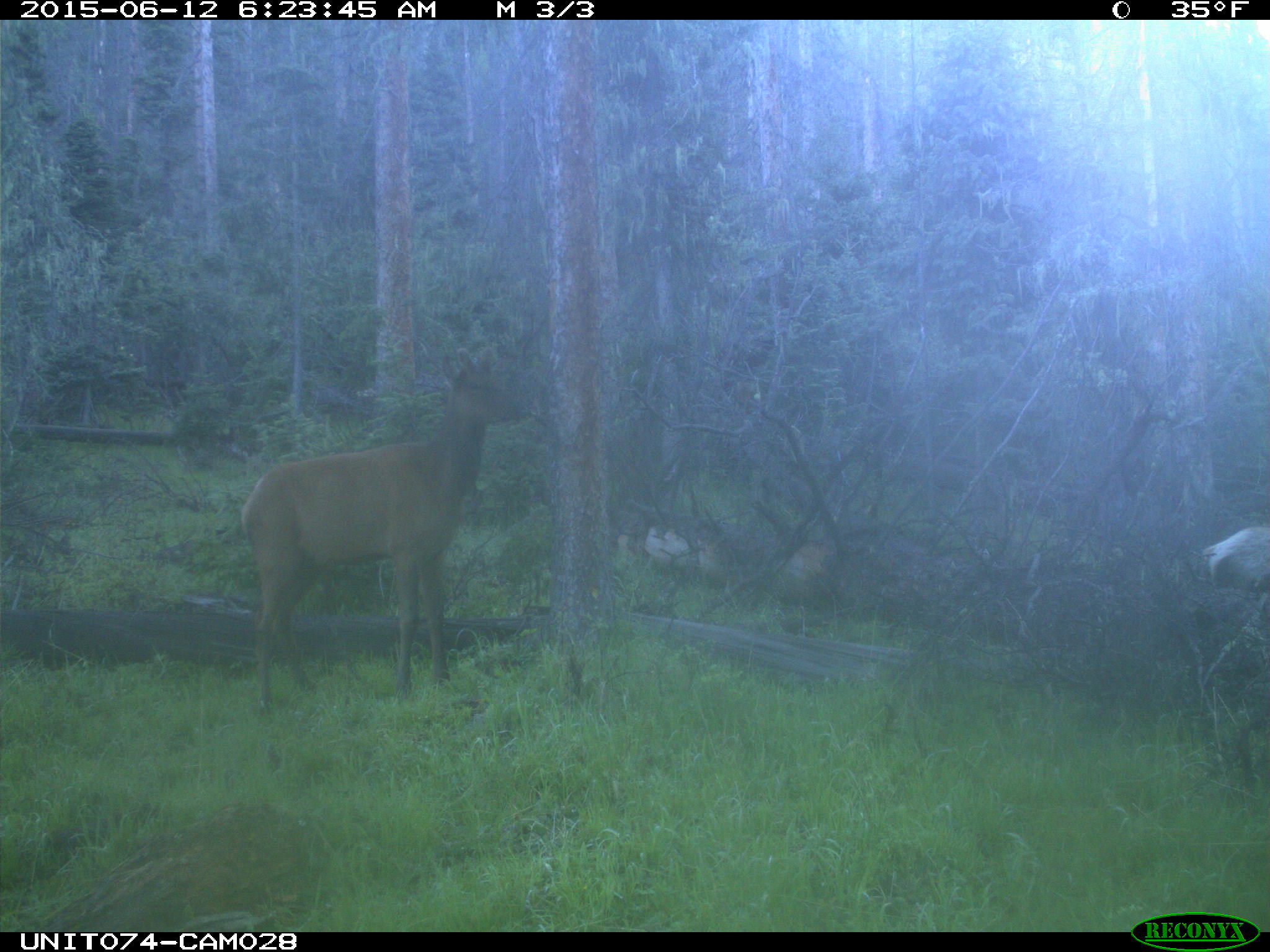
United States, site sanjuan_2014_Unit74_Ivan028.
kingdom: Animalia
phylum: Chordata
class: Mammalia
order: Artiodactyla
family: Cervidae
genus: Cervus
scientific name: Cervus elaphus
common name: red deer